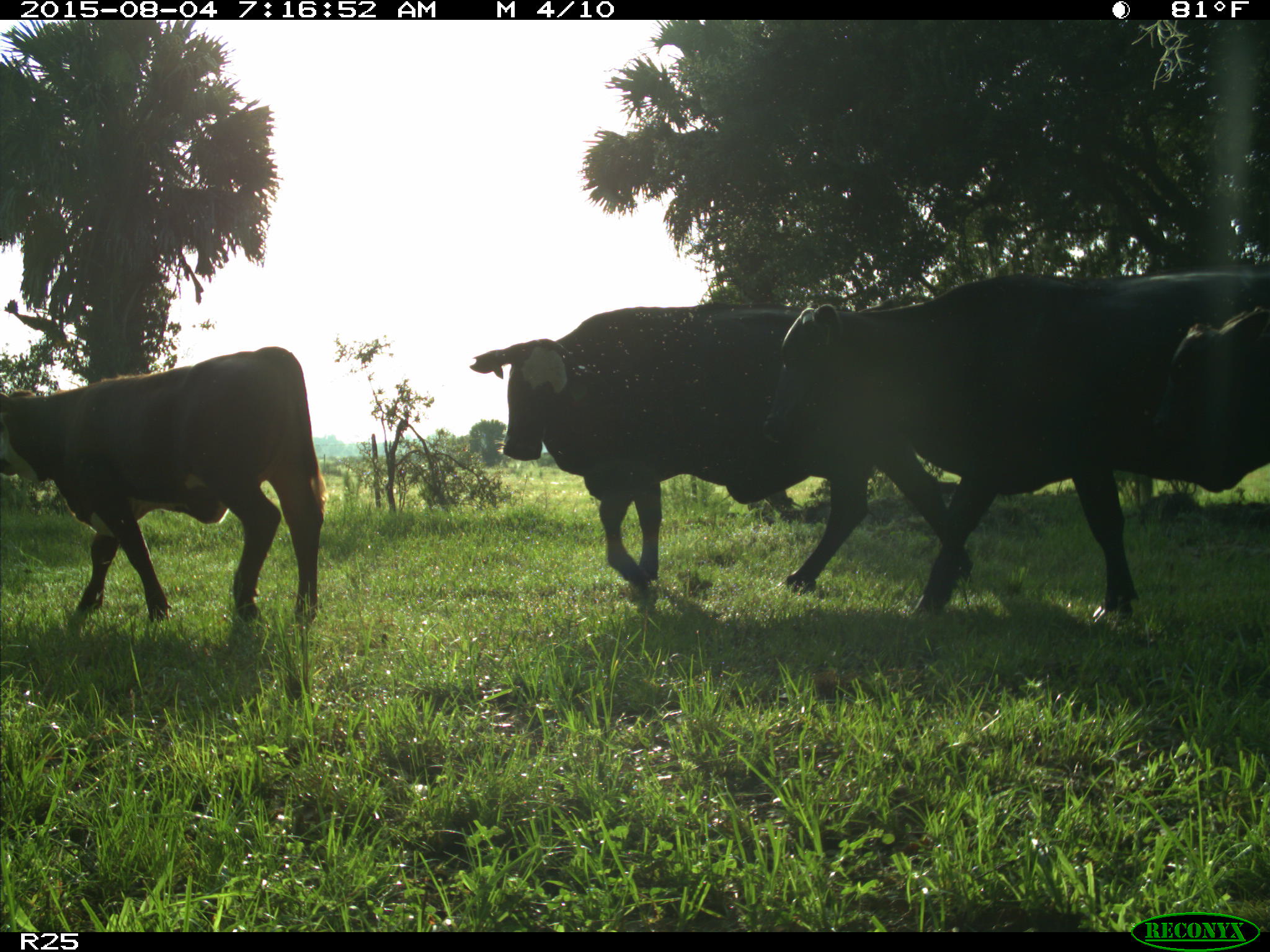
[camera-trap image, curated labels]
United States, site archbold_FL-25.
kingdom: Animalia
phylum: Chordata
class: Mammalia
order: Artiodactyla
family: Bovidae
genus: Bos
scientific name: Bos taurus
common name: domestic cow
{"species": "Bos taurus (domestic cow)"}